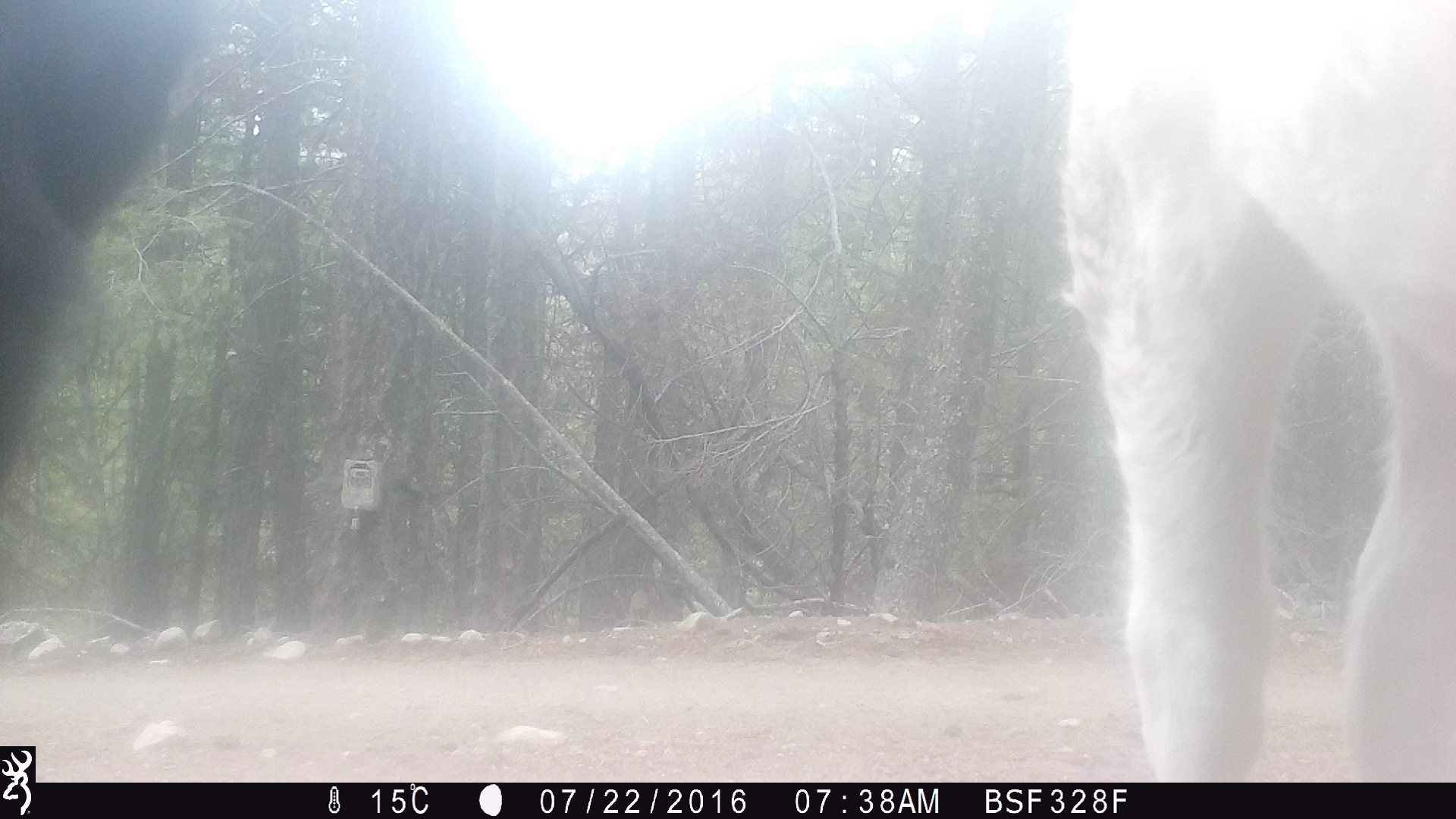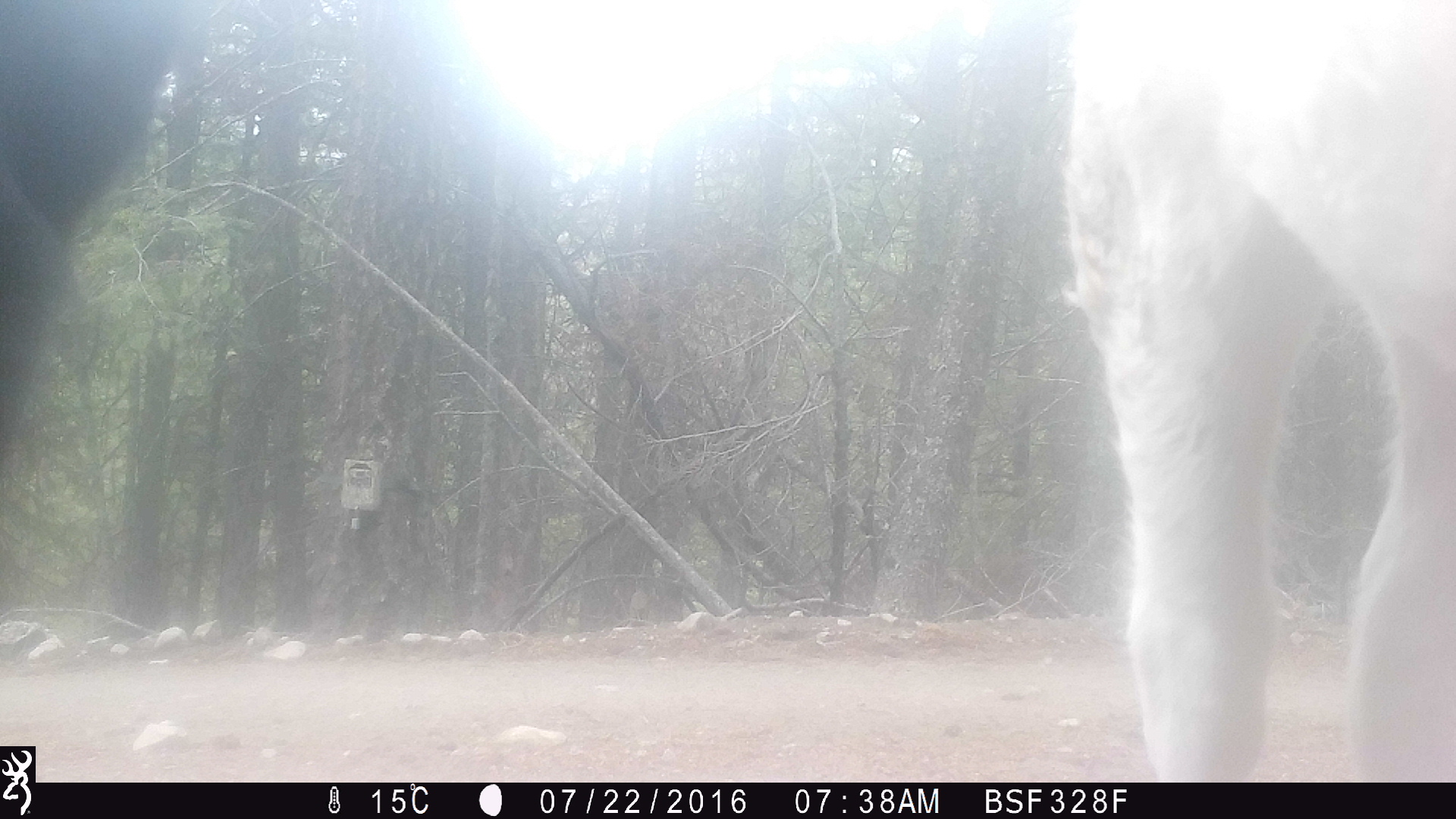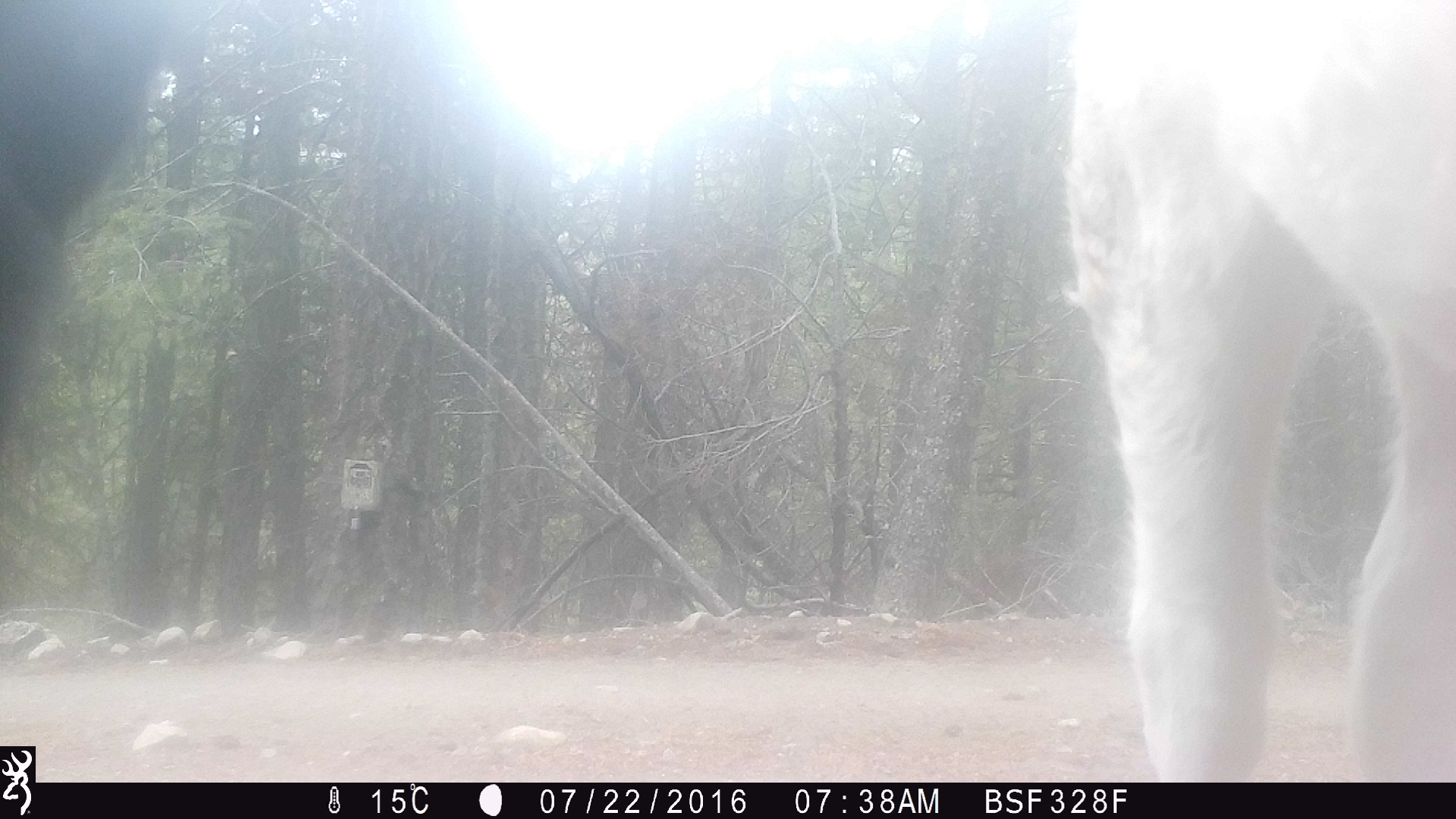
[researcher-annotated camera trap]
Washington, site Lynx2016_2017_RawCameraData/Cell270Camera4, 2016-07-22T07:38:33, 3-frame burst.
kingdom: Animalia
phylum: Chordata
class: Mammalia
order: Artiodactyla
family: Bovidae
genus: Bos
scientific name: Bos taurus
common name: domestic cattle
Domestic cattle (Bos taurus). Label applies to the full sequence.